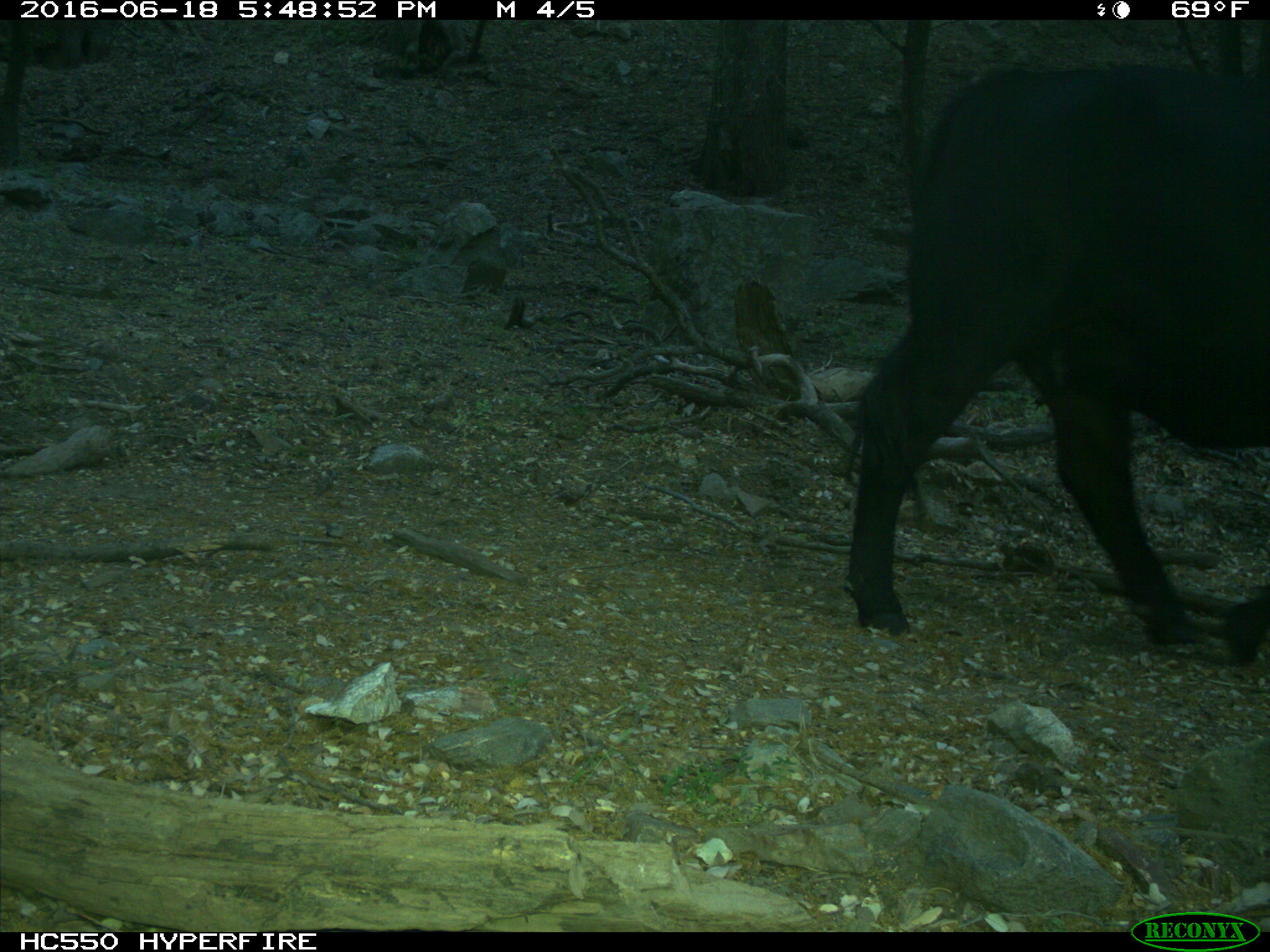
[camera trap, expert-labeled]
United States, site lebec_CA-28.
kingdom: Animalia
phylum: Chordata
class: Mammalia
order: Artiodactyla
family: Bovidae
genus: Bos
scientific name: Bos taurus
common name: domestic cow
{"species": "Bos taurus (domestic cow)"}